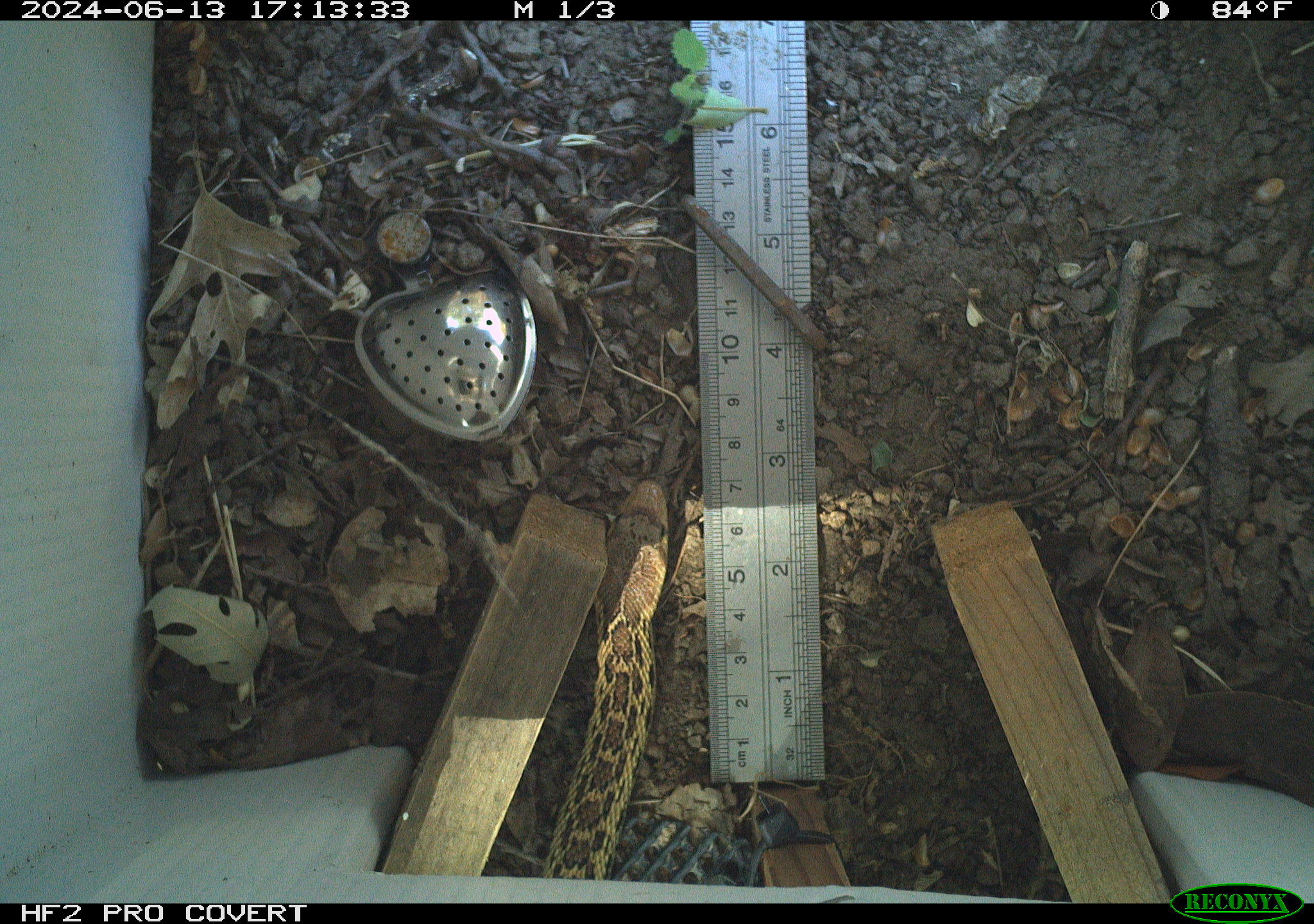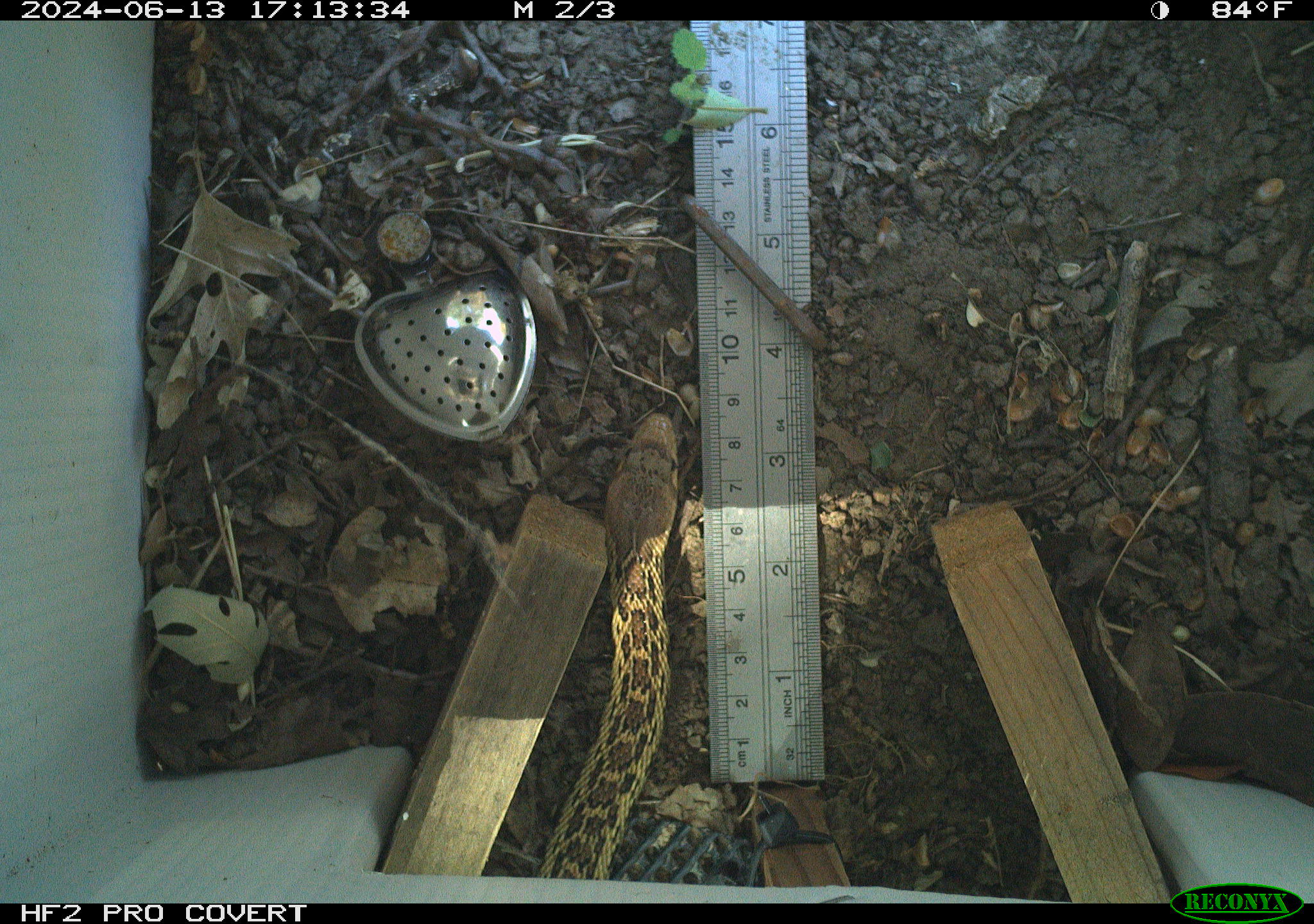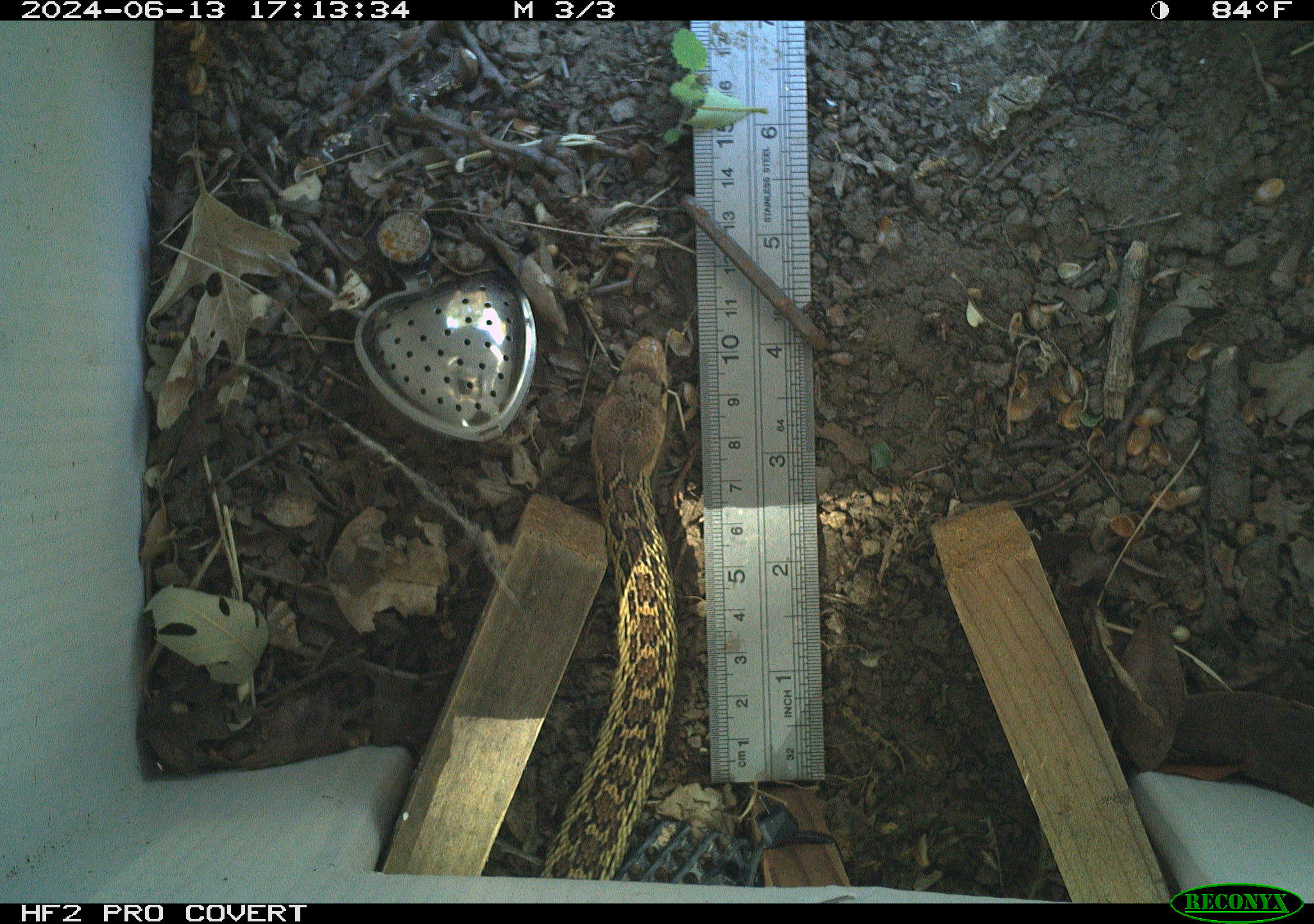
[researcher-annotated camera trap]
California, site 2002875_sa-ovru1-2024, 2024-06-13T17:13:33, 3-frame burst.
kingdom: Animalia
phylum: Chordata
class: Reptilia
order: Squamata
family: Colubridae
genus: Pituophis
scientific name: Pituophis catenifer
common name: gophersnake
Gophersnake (Pituophis catenifer).